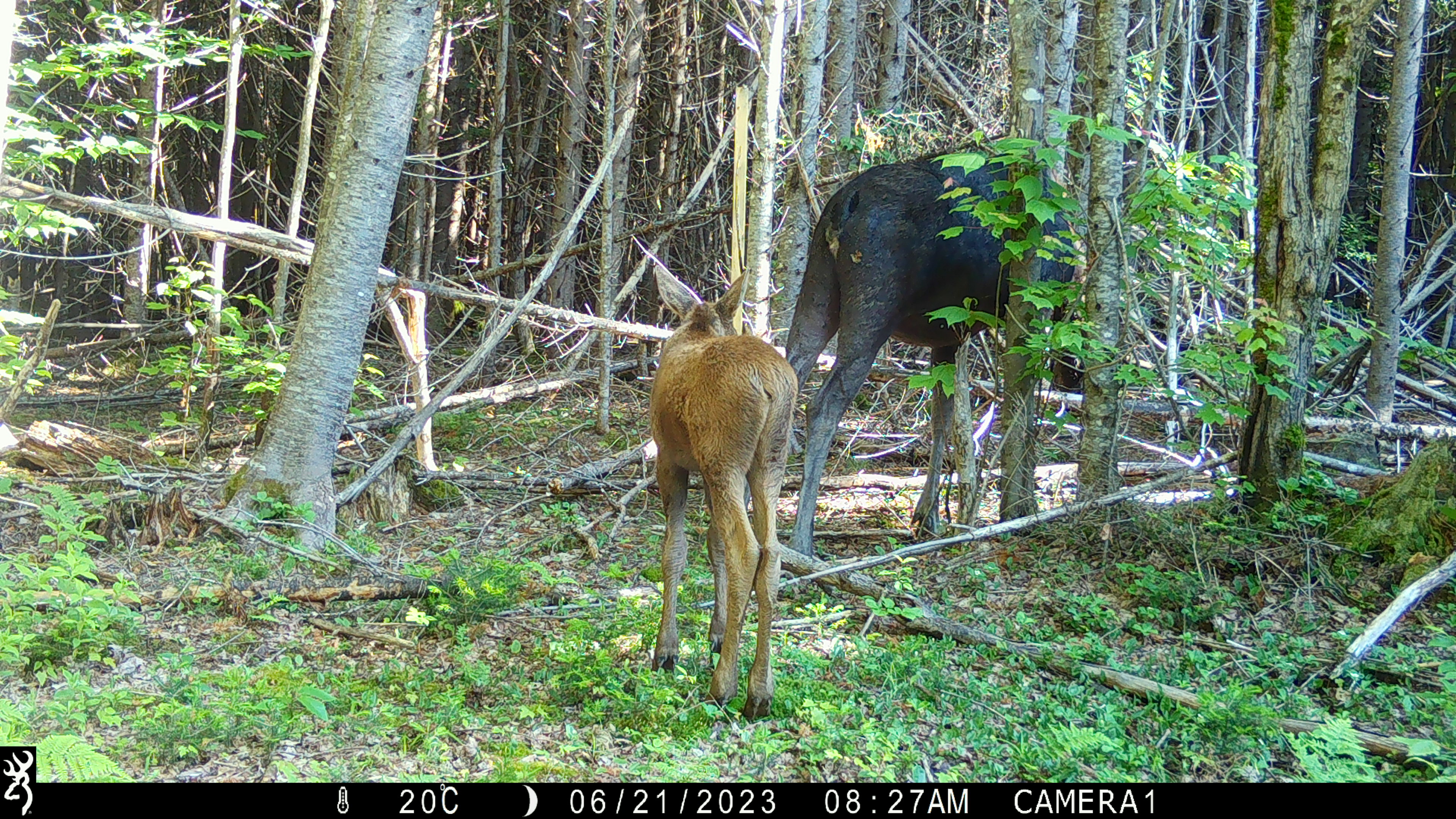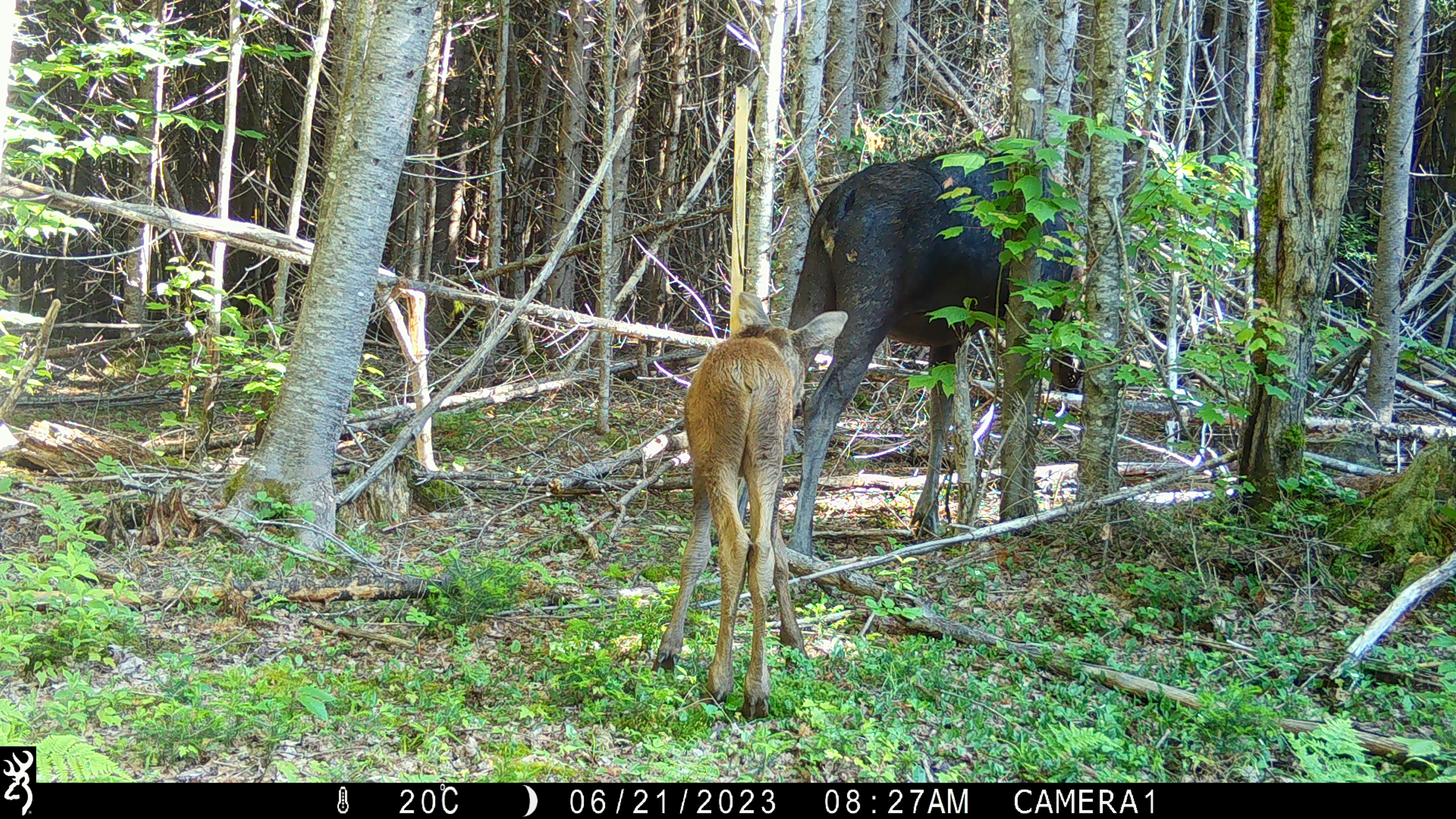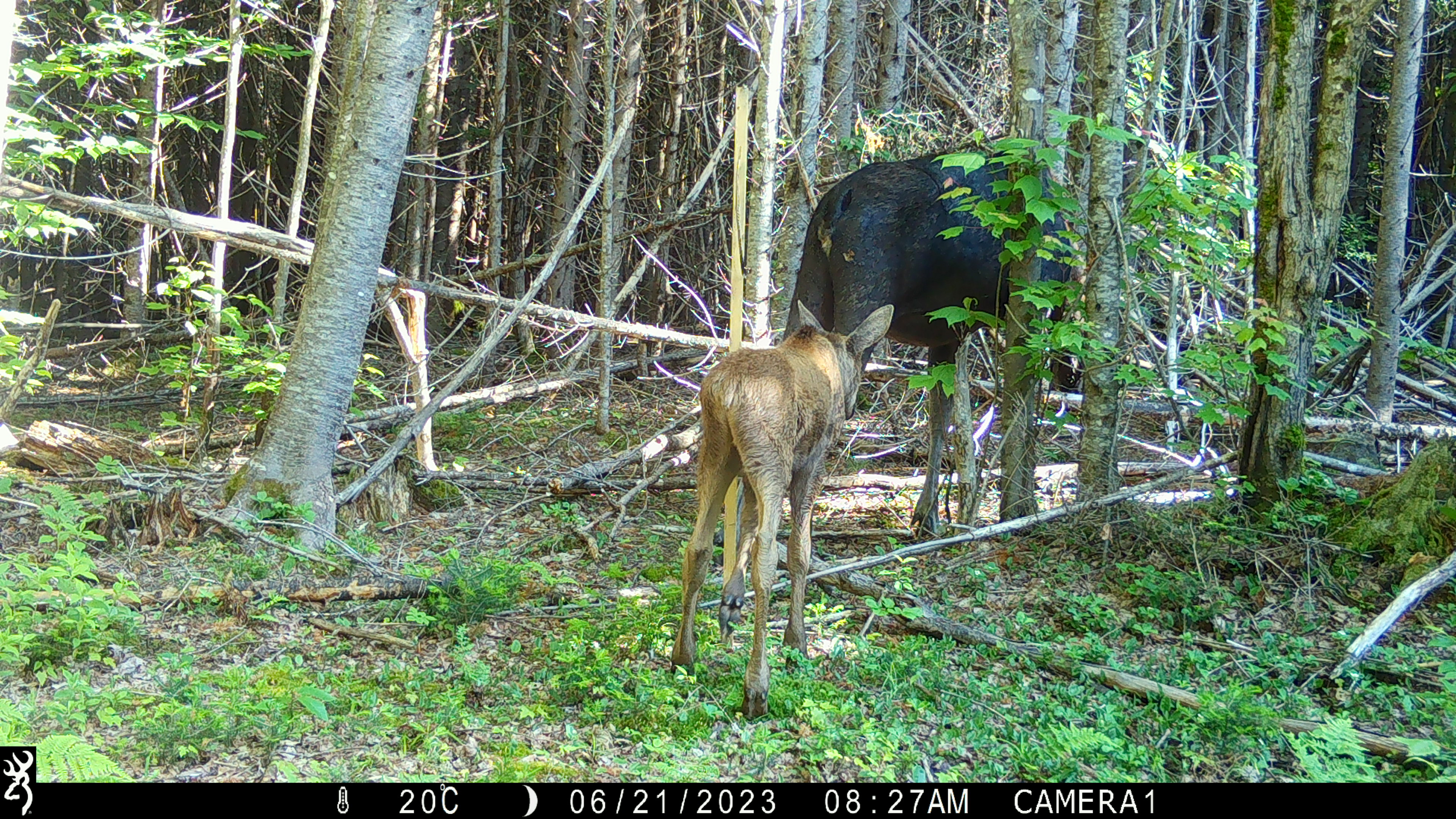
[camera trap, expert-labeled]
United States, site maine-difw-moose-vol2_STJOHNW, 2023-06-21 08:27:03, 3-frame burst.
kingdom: Animalia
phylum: Chordata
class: Mammalia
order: Artiodactyla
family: Cervidae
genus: Alces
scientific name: Alces alces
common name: moose